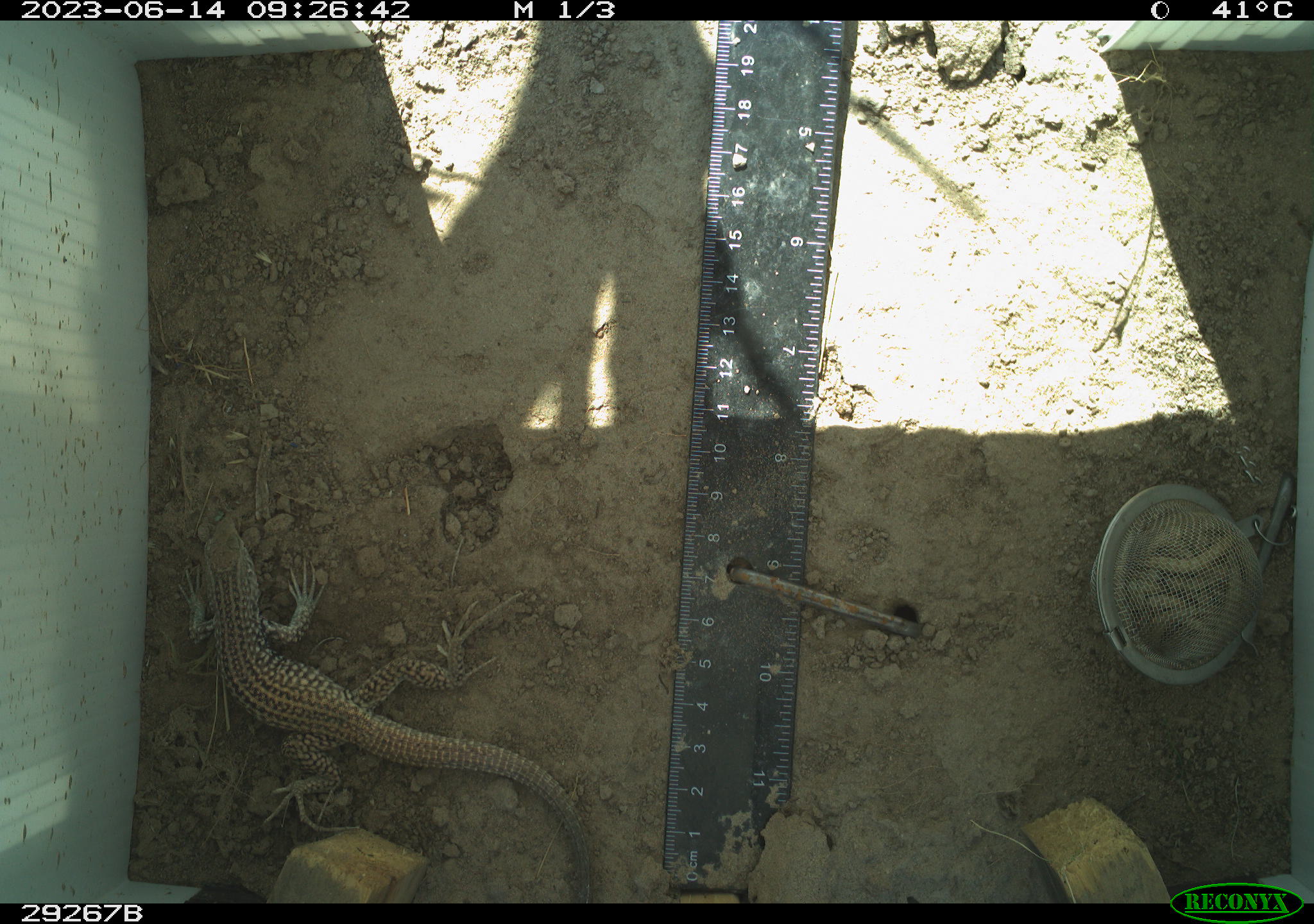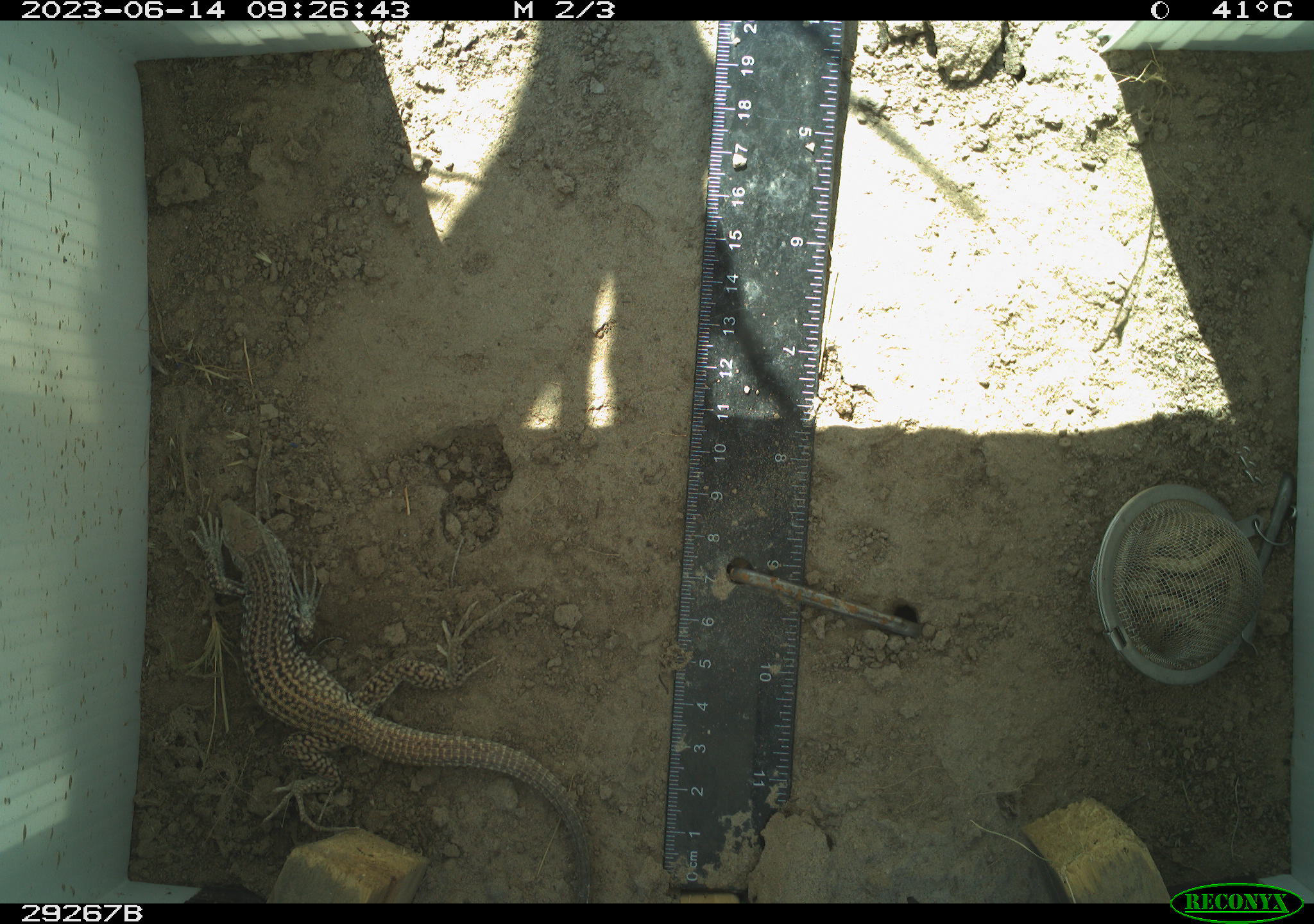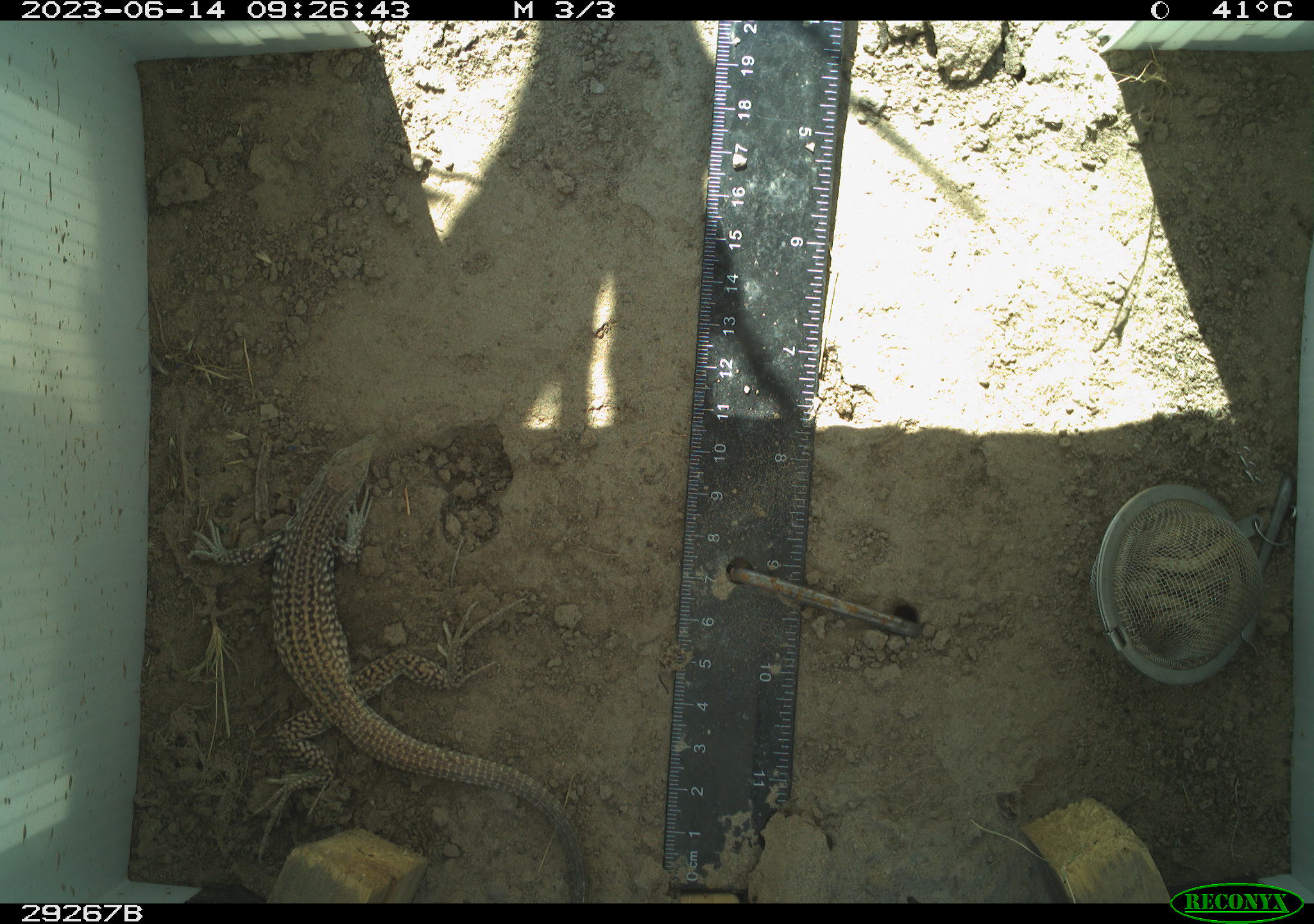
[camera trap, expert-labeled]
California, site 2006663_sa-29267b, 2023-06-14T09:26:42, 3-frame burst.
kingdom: Animalia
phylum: Chordata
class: Reptilia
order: Squamata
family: Teiidae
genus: Aspidoscelis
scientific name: Aspidoscelis tigris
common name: western whiptail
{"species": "western whiptail (Aspidoscelis tigris)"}